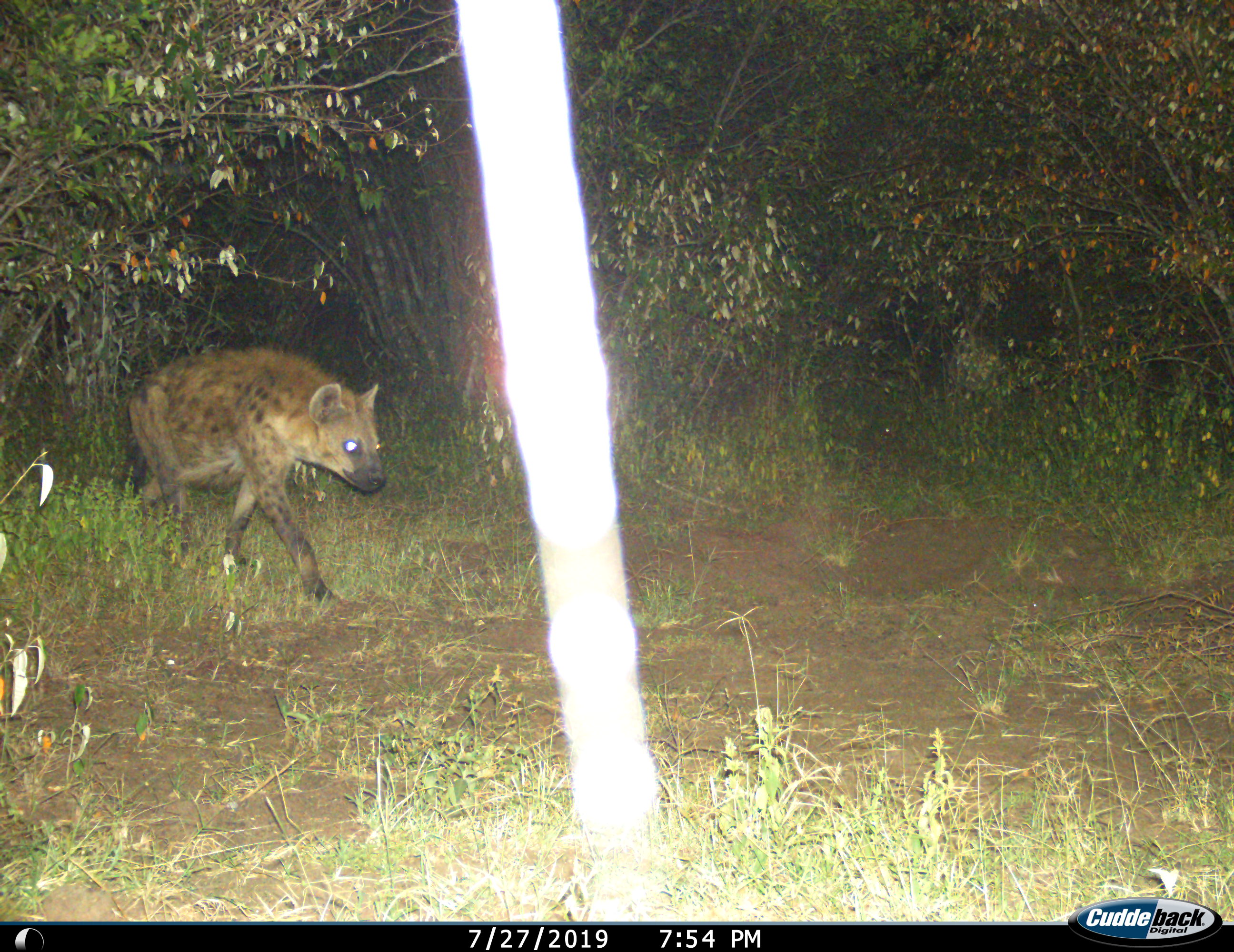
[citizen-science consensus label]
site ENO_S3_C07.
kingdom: Animalia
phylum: Chordata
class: Mammalia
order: Carnivora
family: Hyaenidae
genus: Crocuta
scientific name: Crocuta crocuta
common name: spotted hyena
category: hyenaspotted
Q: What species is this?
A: Hyenaspotted (spotted hyena) (Crocuta crocuta).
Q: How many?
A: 1.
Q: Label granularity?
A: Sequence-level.